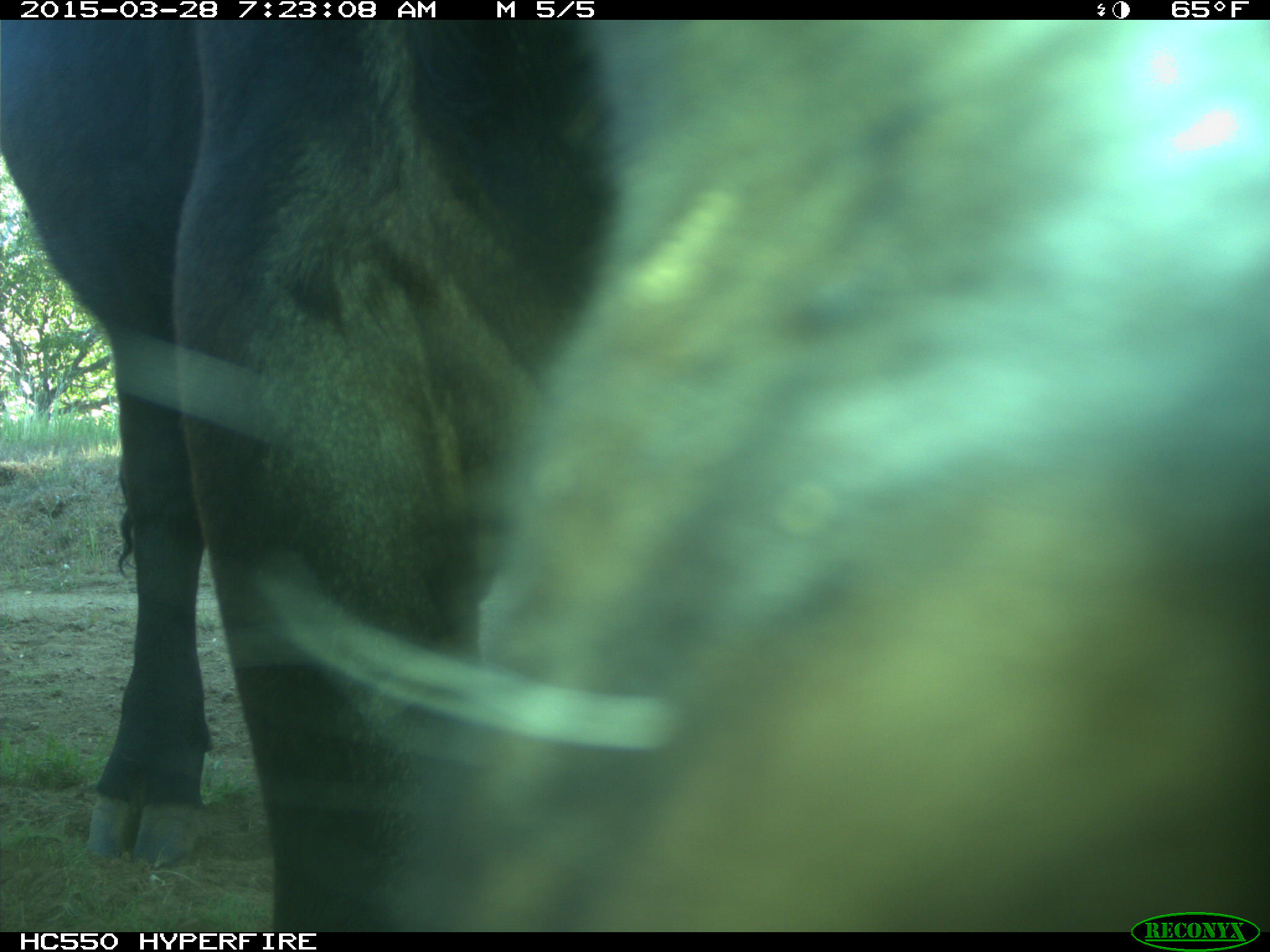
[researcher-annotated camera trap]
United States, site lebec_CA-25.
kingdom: Animalia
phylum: Chordata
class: Mammalia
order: Artiodactyla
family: Bovidae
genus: Bos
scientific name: Bos taurus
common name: domestic cow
Bos taurus (domestic cow).